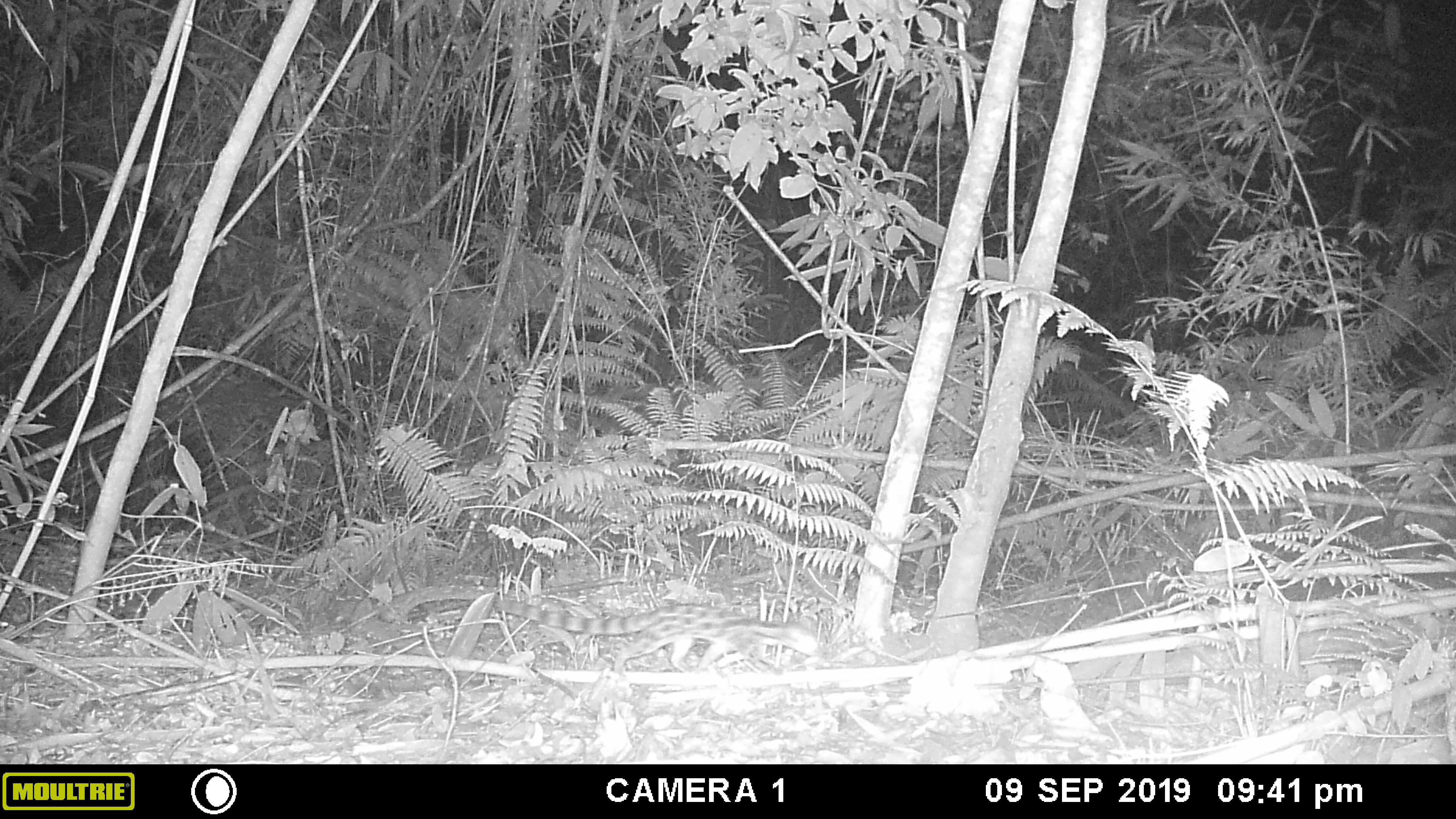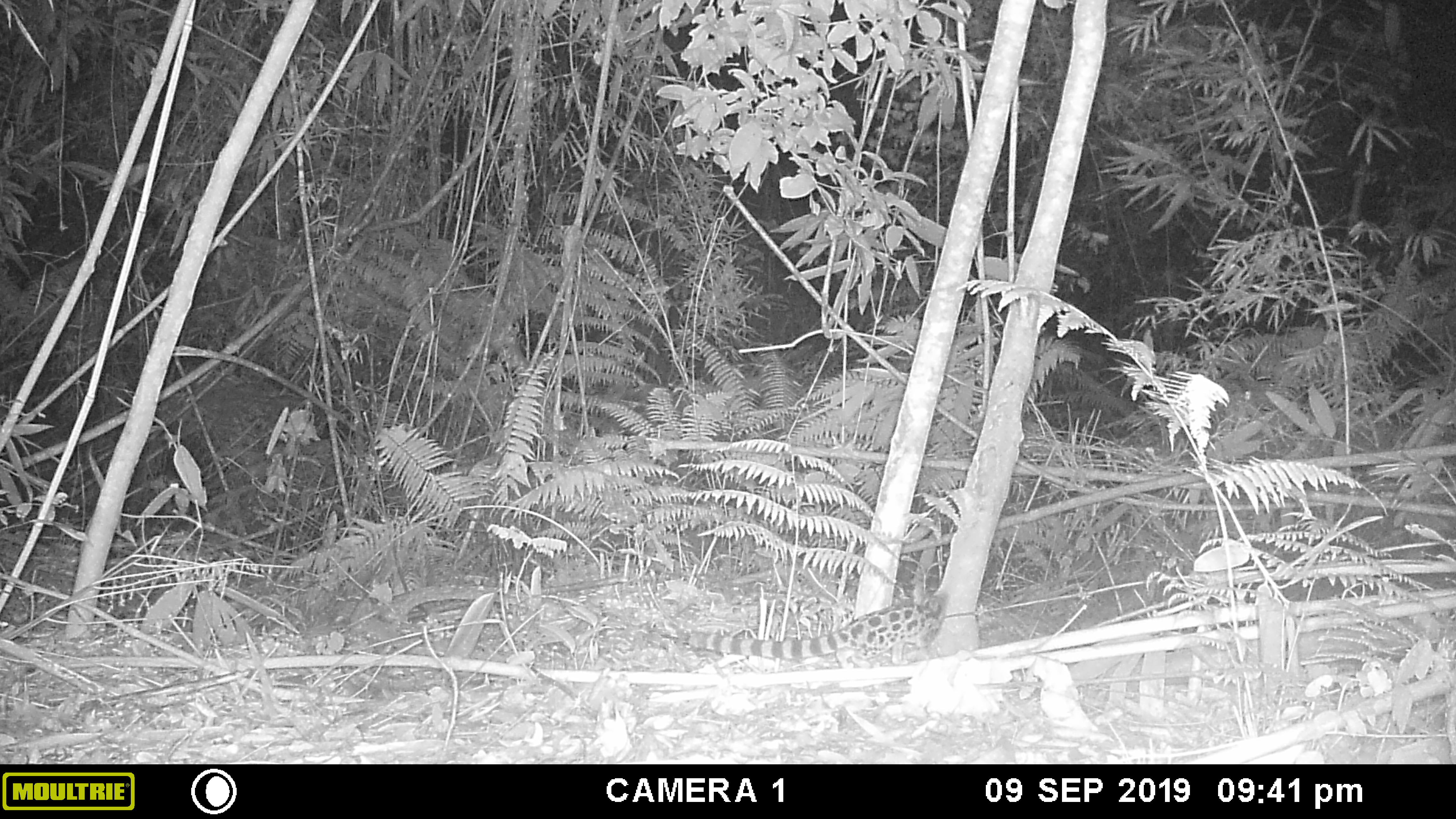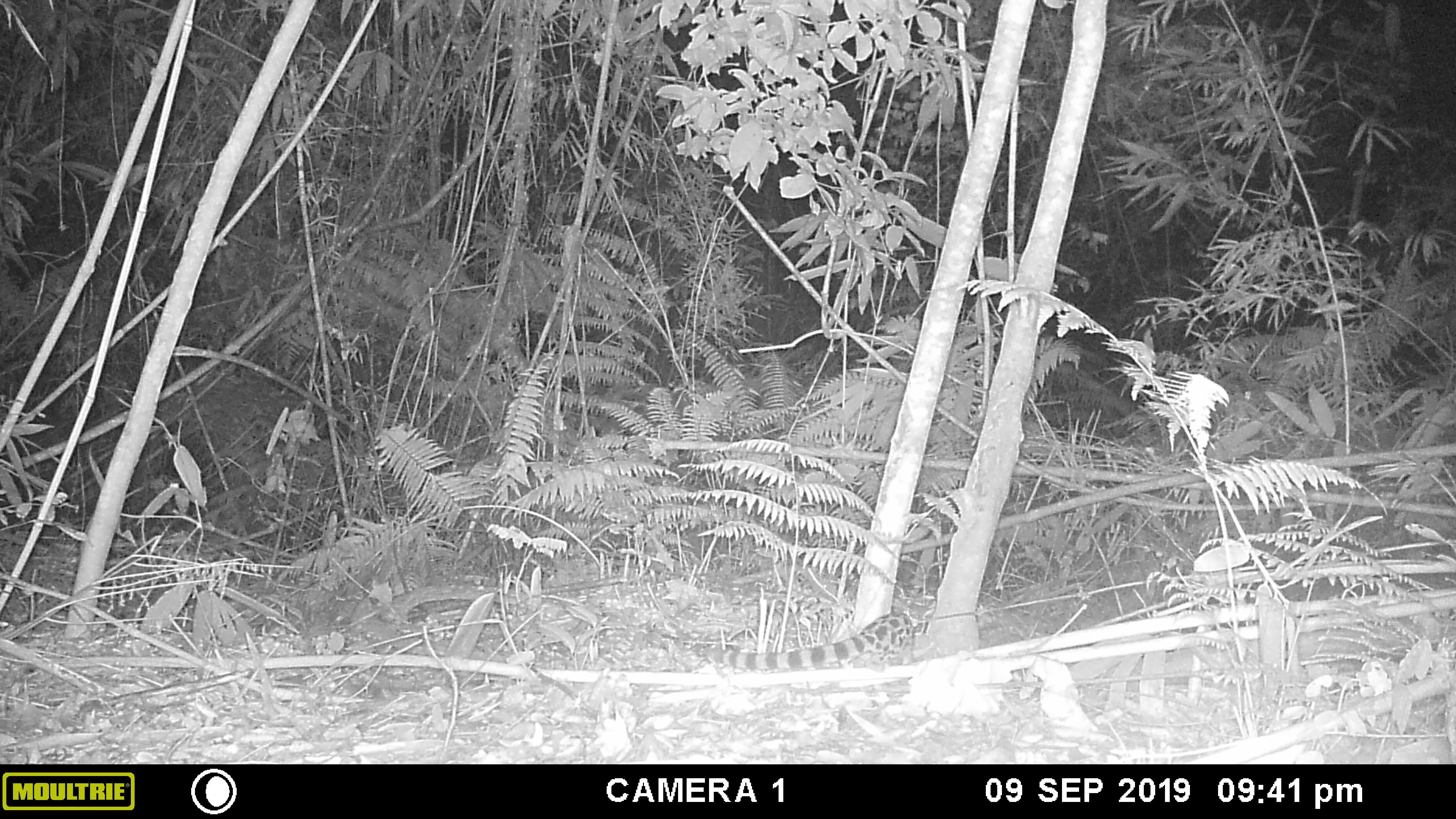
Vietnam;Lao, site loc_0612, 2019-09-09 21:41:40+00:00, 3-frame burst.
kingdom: Animalia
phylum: Chordata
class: Mammalia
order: Carnivora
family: Prionodontidae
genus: Prionodon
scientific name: Prionodon pardicolor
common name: spotted linsang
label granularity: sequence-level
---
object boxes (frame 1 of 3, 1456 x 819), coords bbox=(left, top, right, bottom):
spotted linsang: bbox=(491, 581, 819, 681)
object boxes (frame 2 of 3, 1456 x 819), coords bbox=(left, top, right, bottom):
spotted linsang: bbox=(688, 581, 949, 669)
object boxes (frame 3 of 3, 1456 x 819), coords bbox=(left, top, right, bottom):
spotted linsang: bbox=(719, 597, 936, 674)